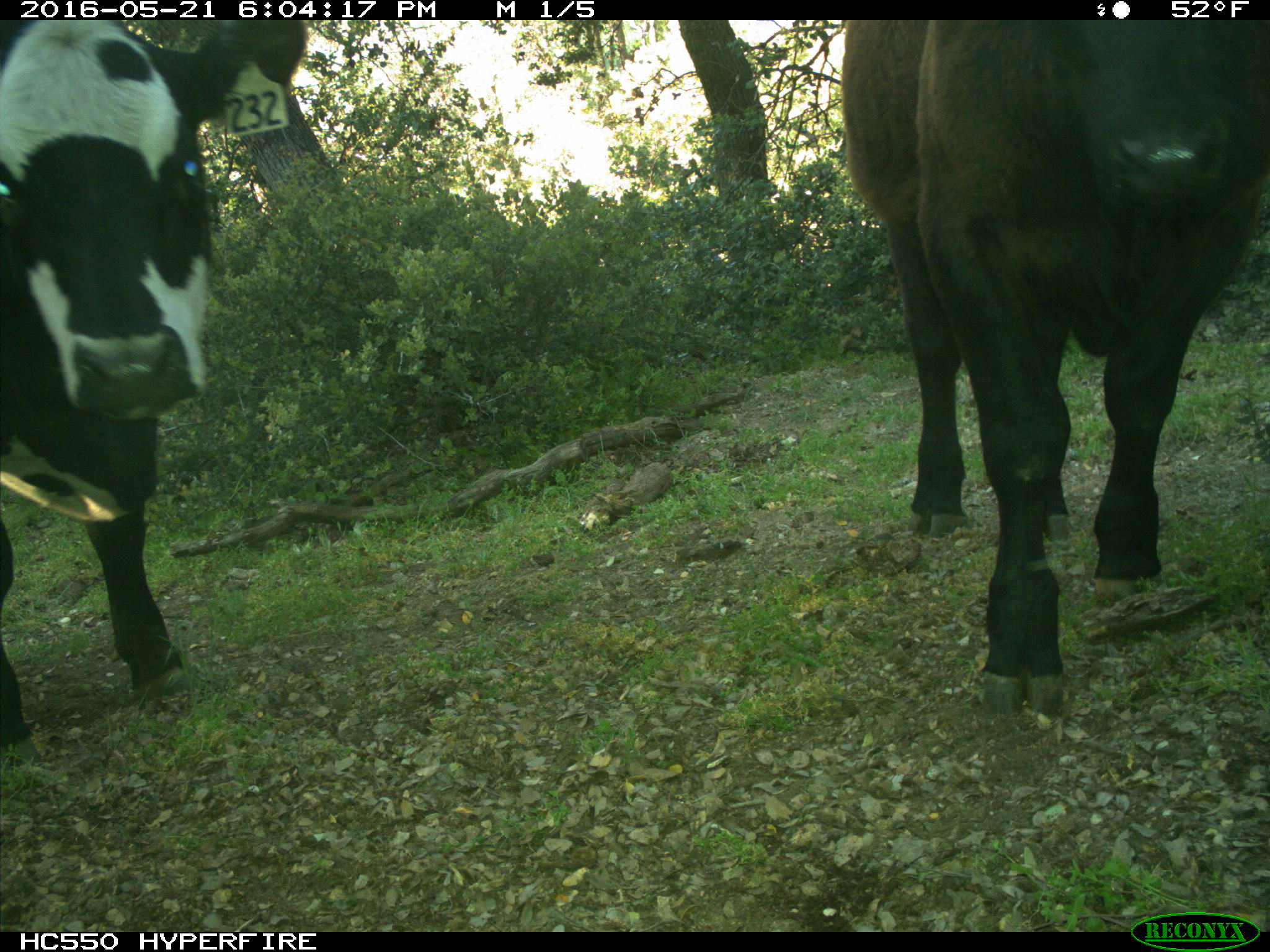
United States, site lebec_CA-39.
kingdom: Animalia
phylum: Chordata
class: Mammalia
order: Artiodactyla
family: Bovidae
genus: Bos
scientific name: Bos taurus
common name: domestic cow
Bos taurus (domestic cow).